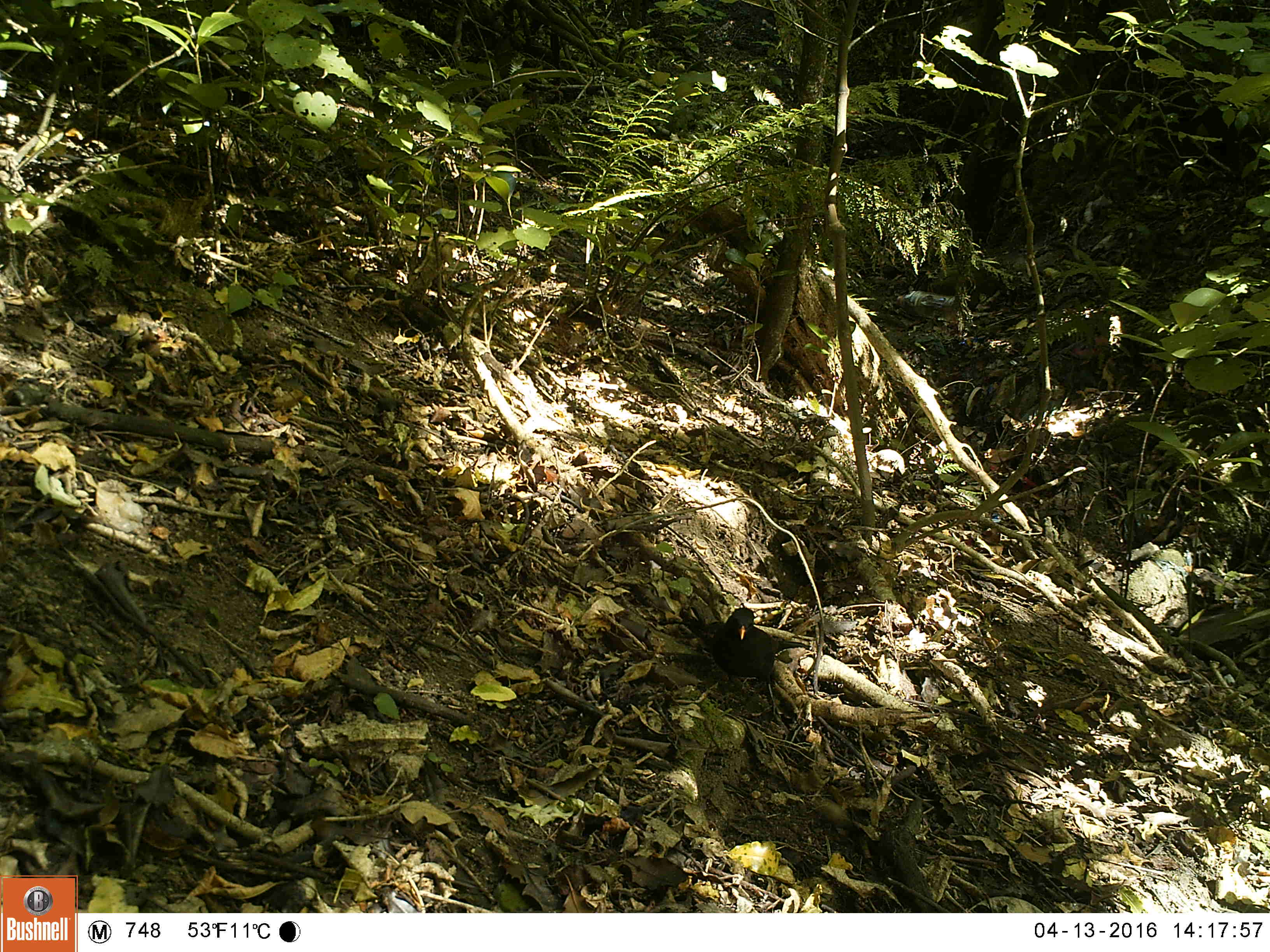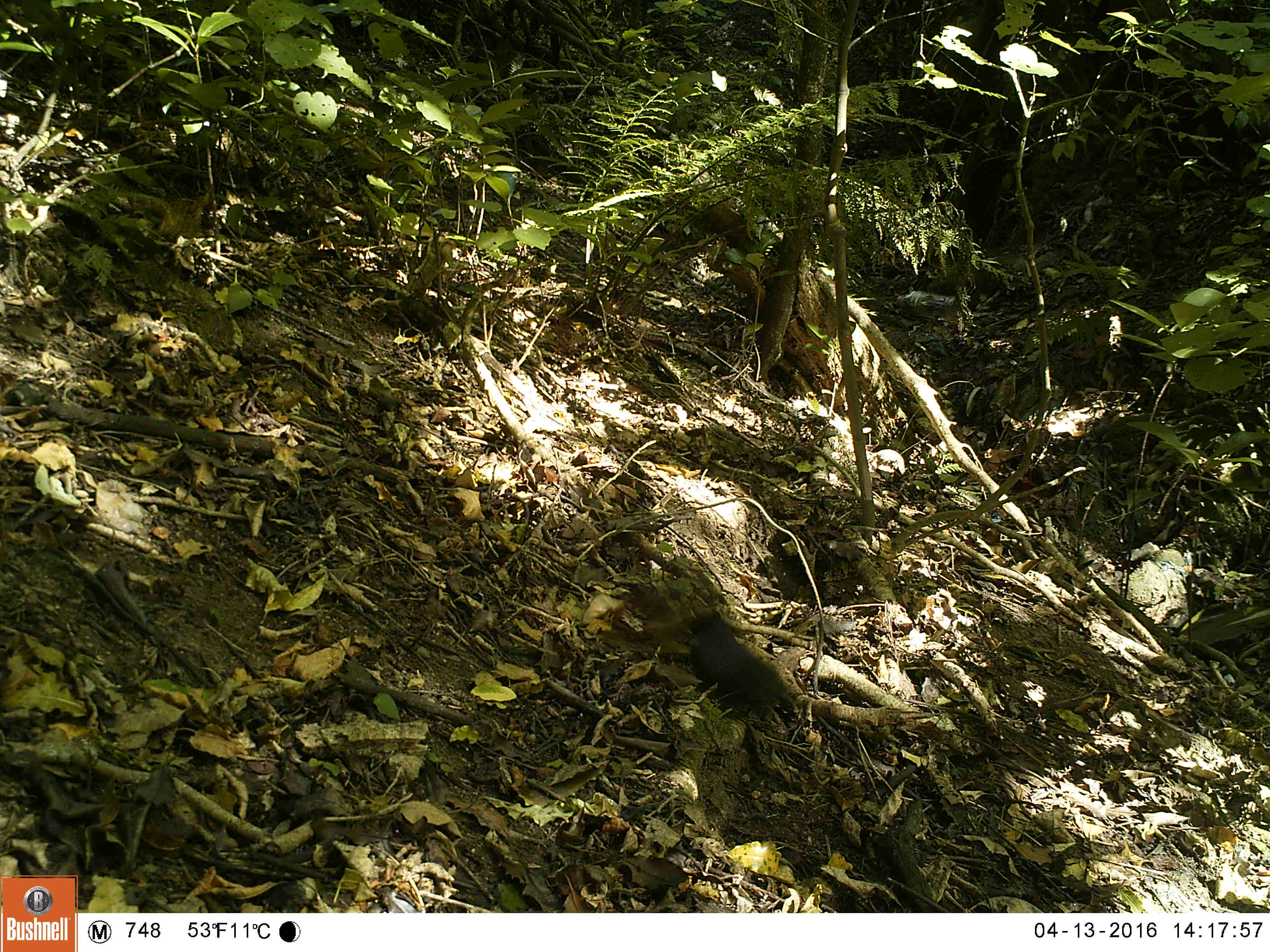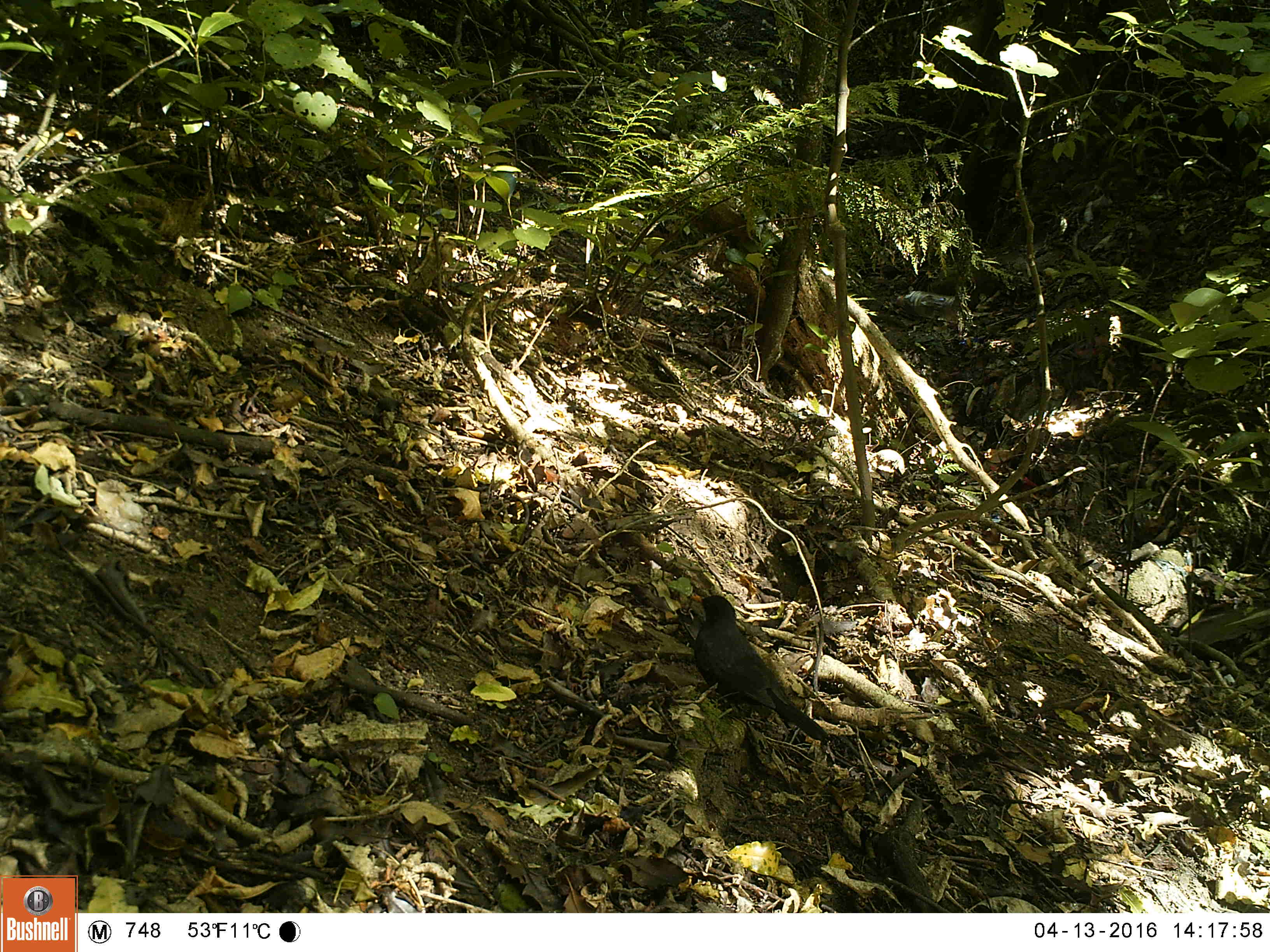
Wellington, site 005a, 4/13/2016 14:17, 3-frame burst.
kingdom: Animalia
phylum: Chordata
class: Aves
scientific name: Aves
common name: bird